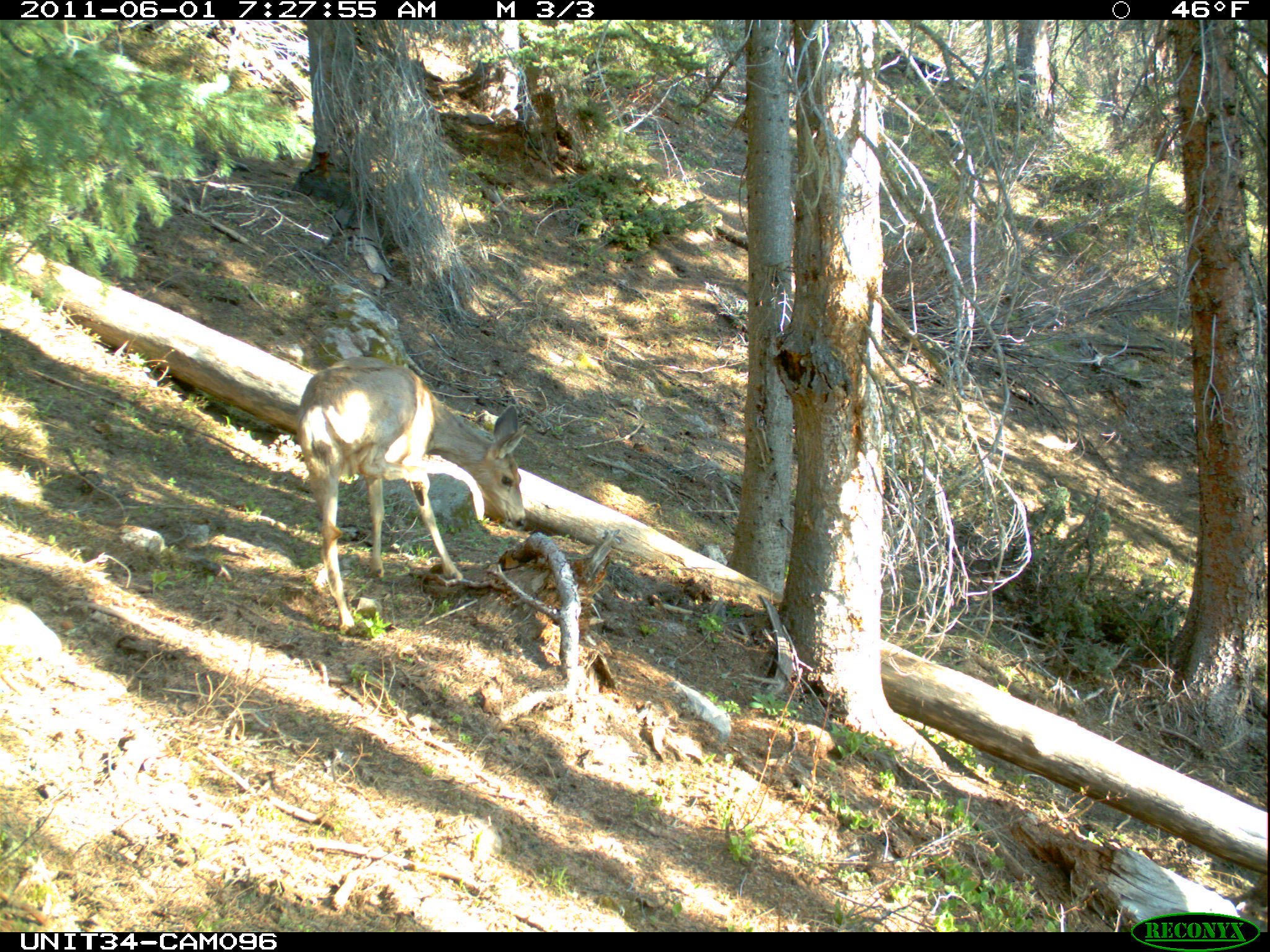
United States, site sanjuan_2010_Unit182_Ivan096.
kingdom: Animalia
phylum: Chordata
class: Mammalia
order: Artiodactyla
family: Cervidae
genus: Odocoileus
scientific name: Odocoileus hemionus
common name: mule deer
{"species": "Odocoileus hemionus (mule deer)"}